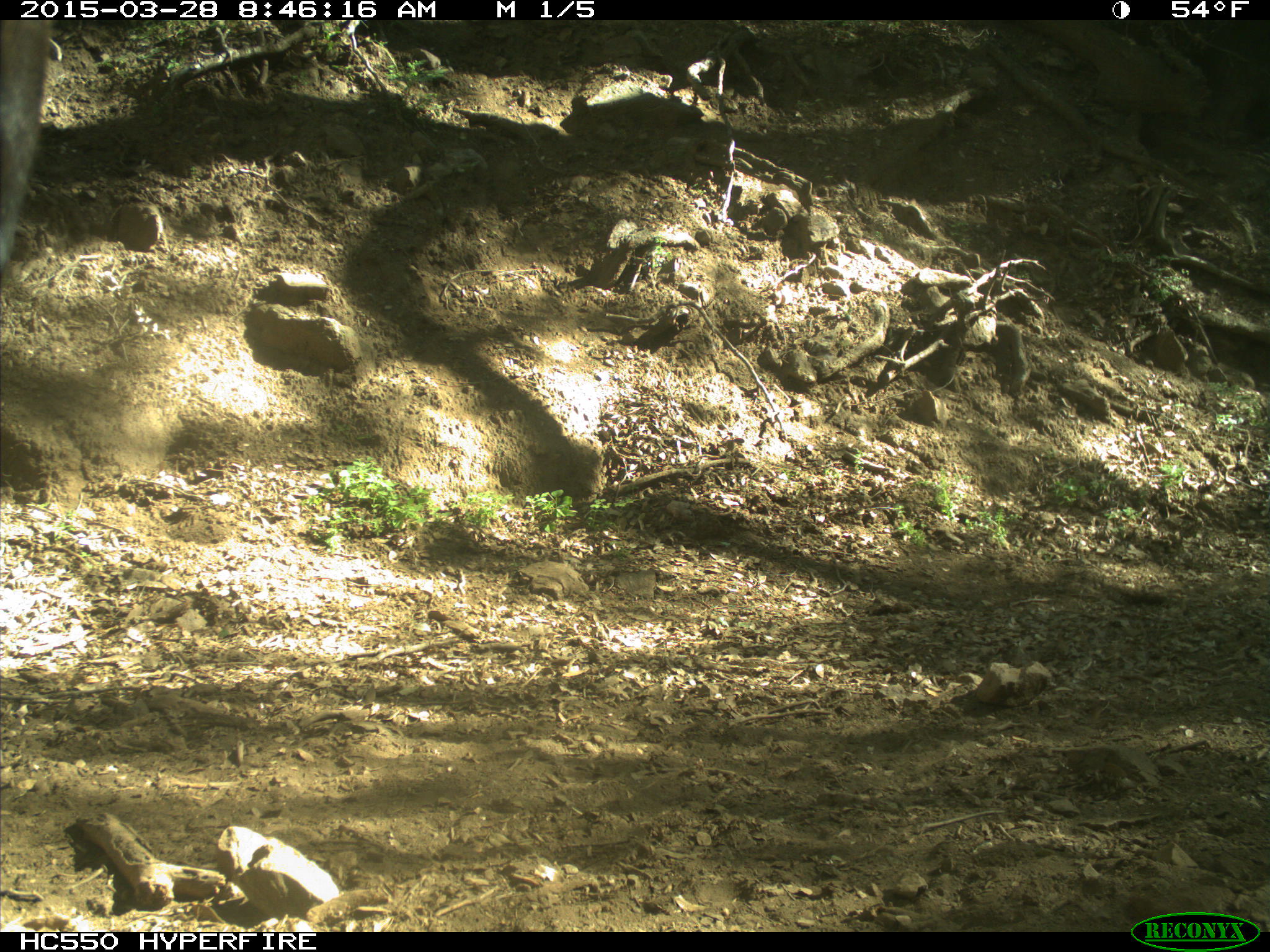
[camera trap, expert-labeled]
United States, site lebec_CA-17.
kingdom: Animalia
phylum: Chordata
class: Mammalia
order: Artiodactyla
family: Bovidae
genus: Bos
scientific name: Bos taurus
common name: domestic cow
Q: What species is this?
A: Bos taurus (domestic cow).